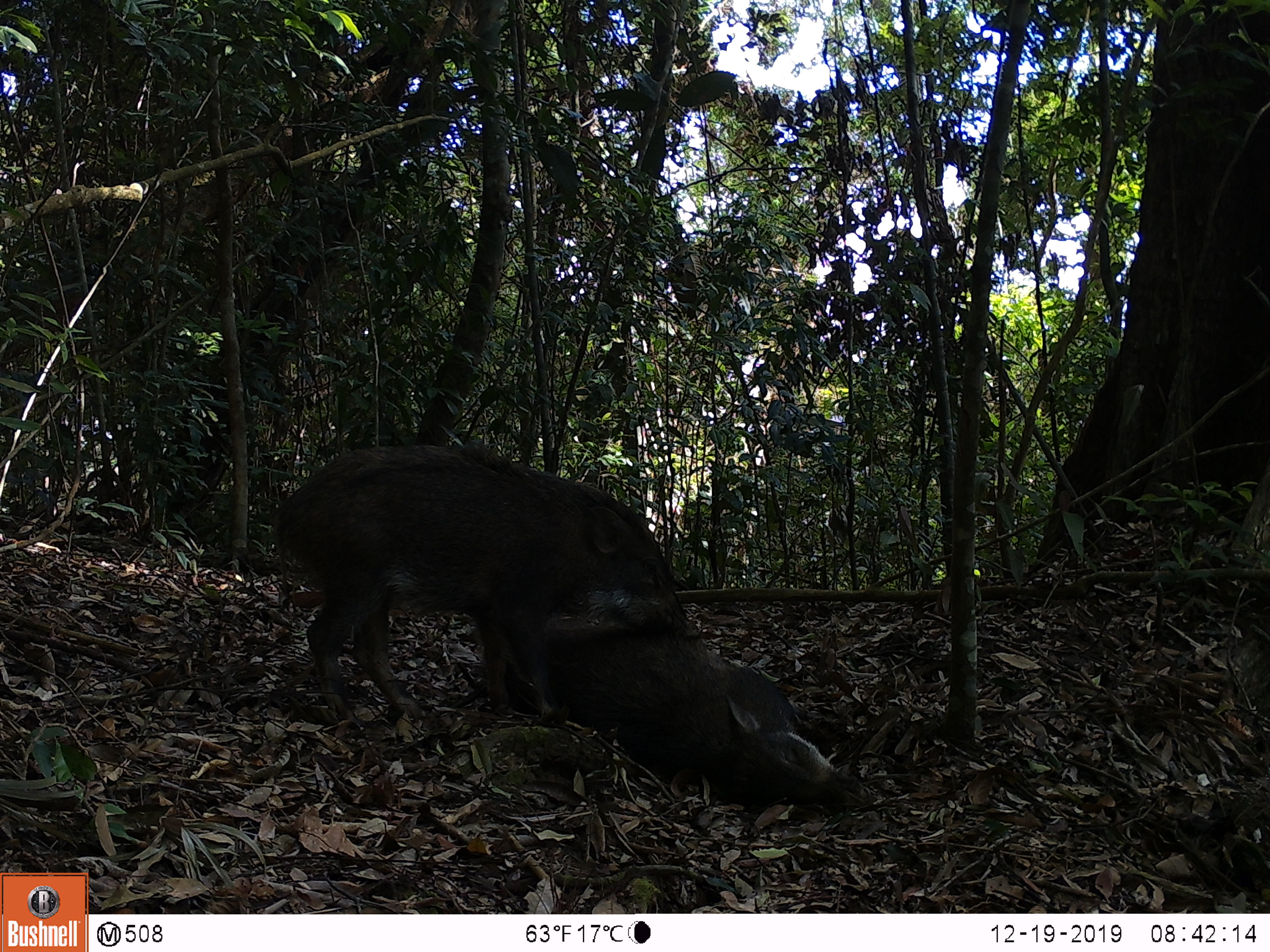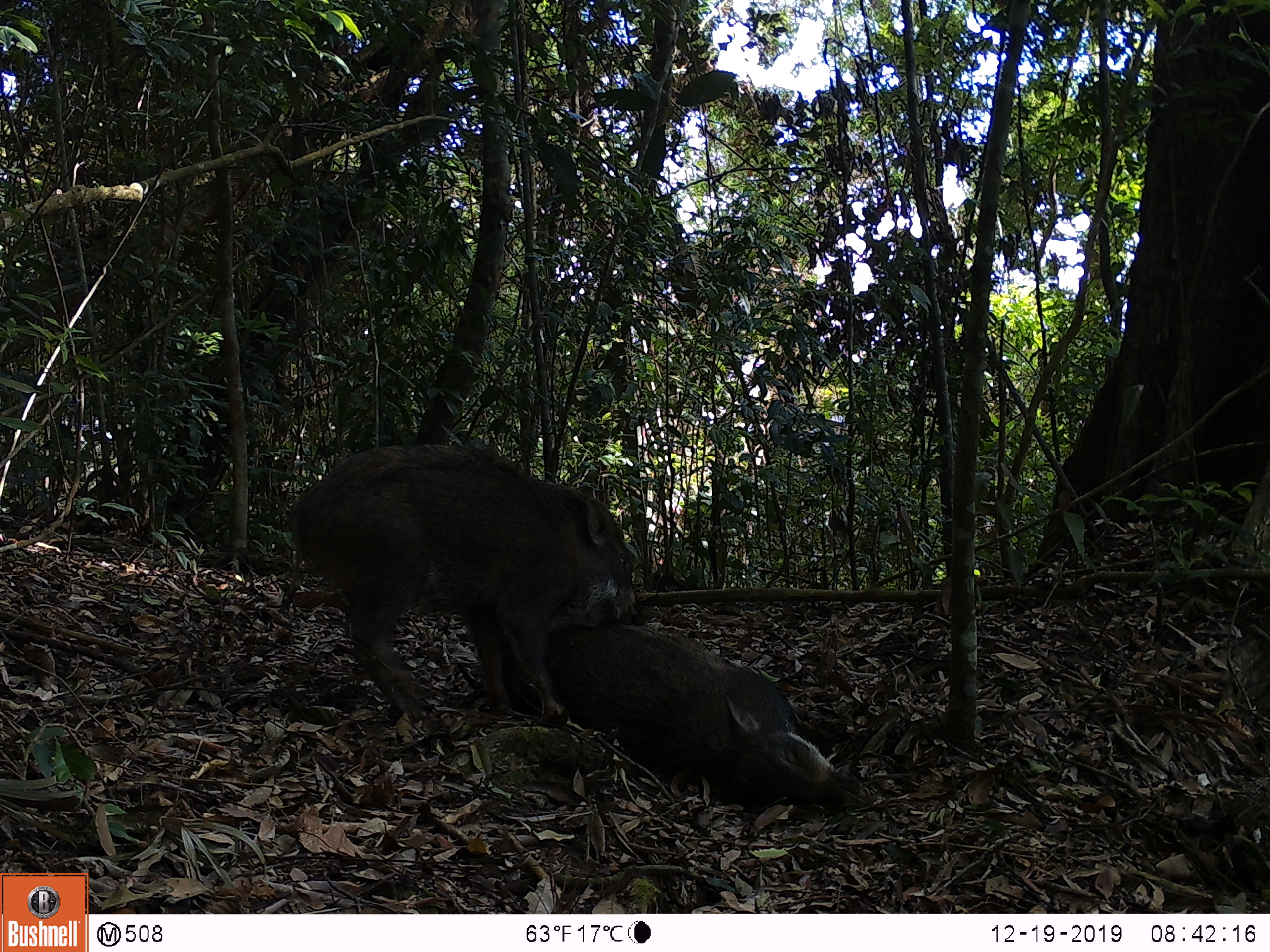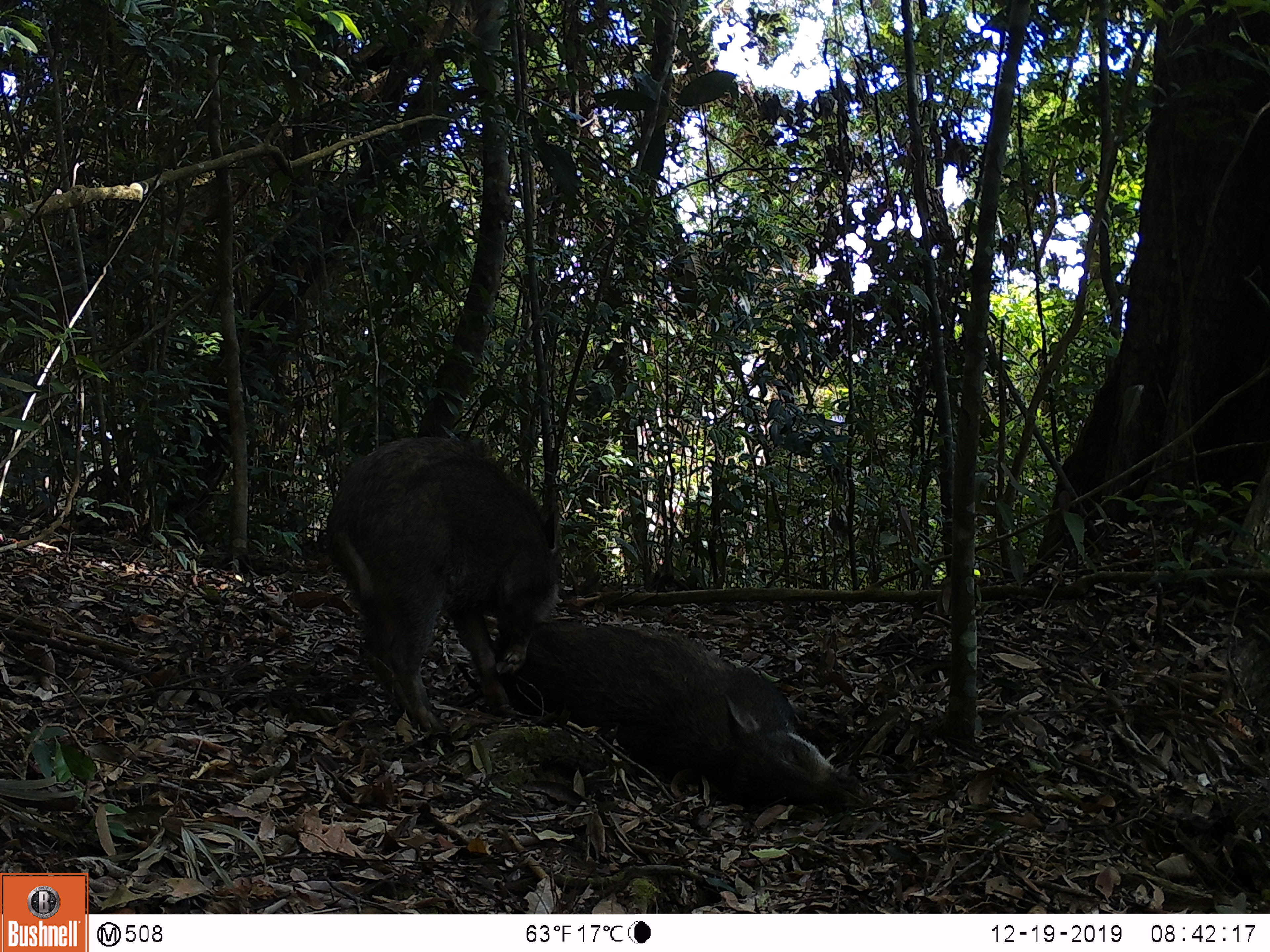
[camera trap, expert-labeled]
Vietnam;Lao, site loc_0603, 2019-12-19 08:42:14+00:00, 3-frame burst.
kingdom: Animalia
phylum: Chordata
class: Mammalia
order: Artiodactyla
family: Suidae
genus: Sus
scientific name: Sus scrofa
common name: eurasian wild pig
Eurasian wild pig (Sus scrofa). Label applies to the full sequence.